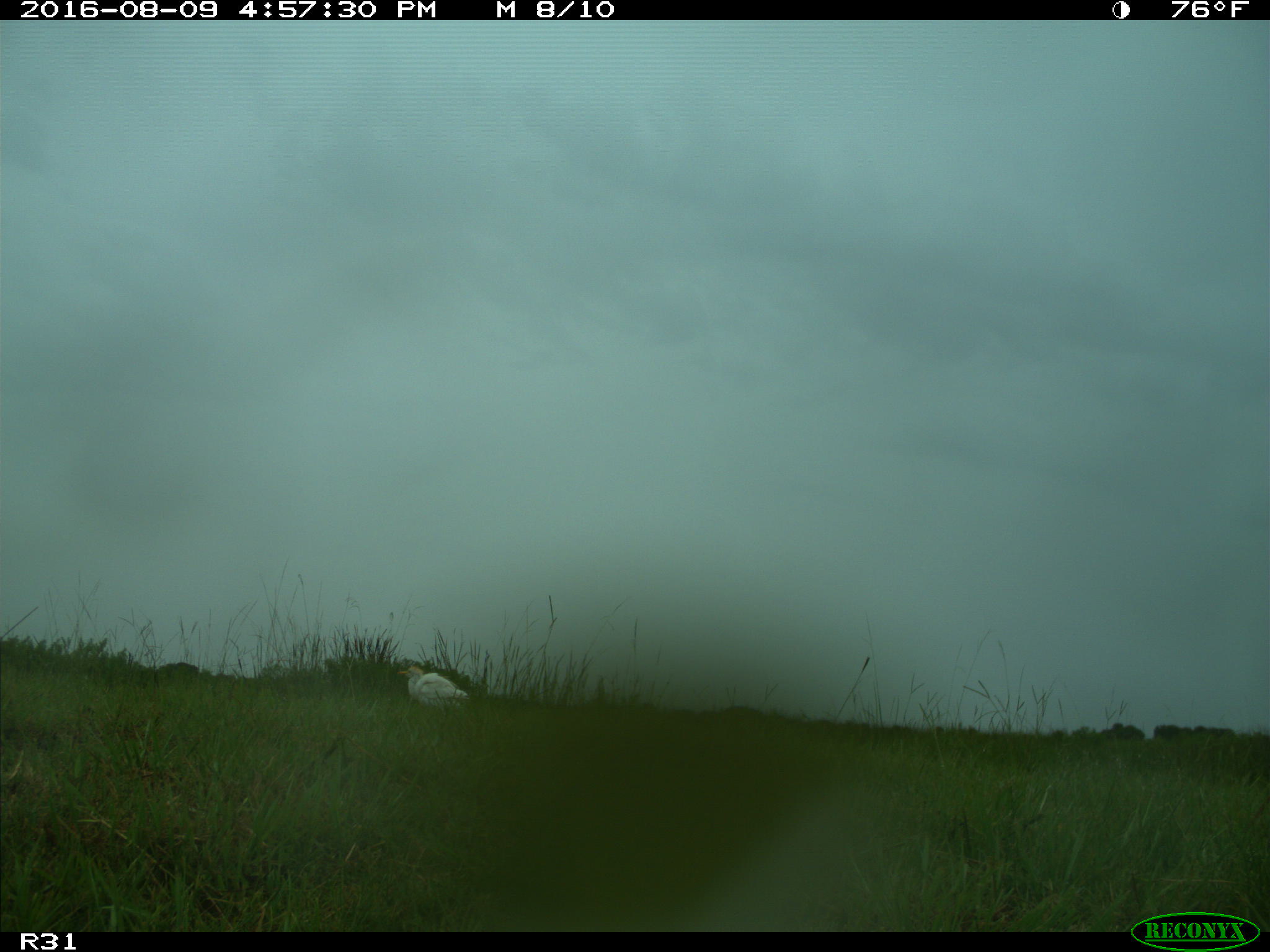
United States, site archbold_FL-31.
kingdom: Animalia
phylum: Chordata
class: Aves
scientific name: Aves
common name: birds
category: unidentified bird